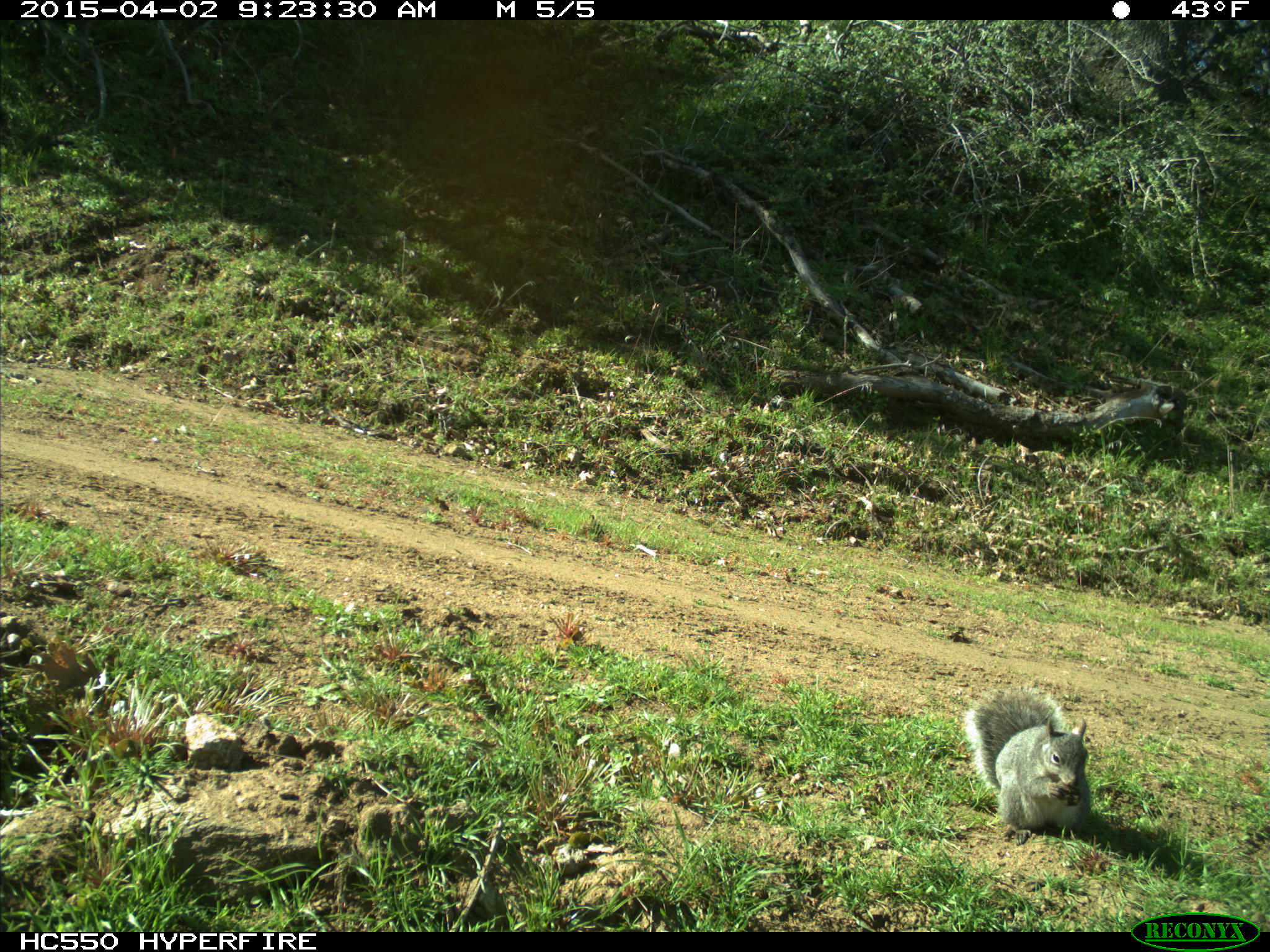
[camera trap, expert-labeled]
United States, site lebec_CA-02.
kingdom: Animalia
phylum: Chordata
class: Mammalia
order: Rodentia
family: Sciuridae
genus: Sciurus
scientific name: Sciurus carolinensis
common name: eastern gray squirrel